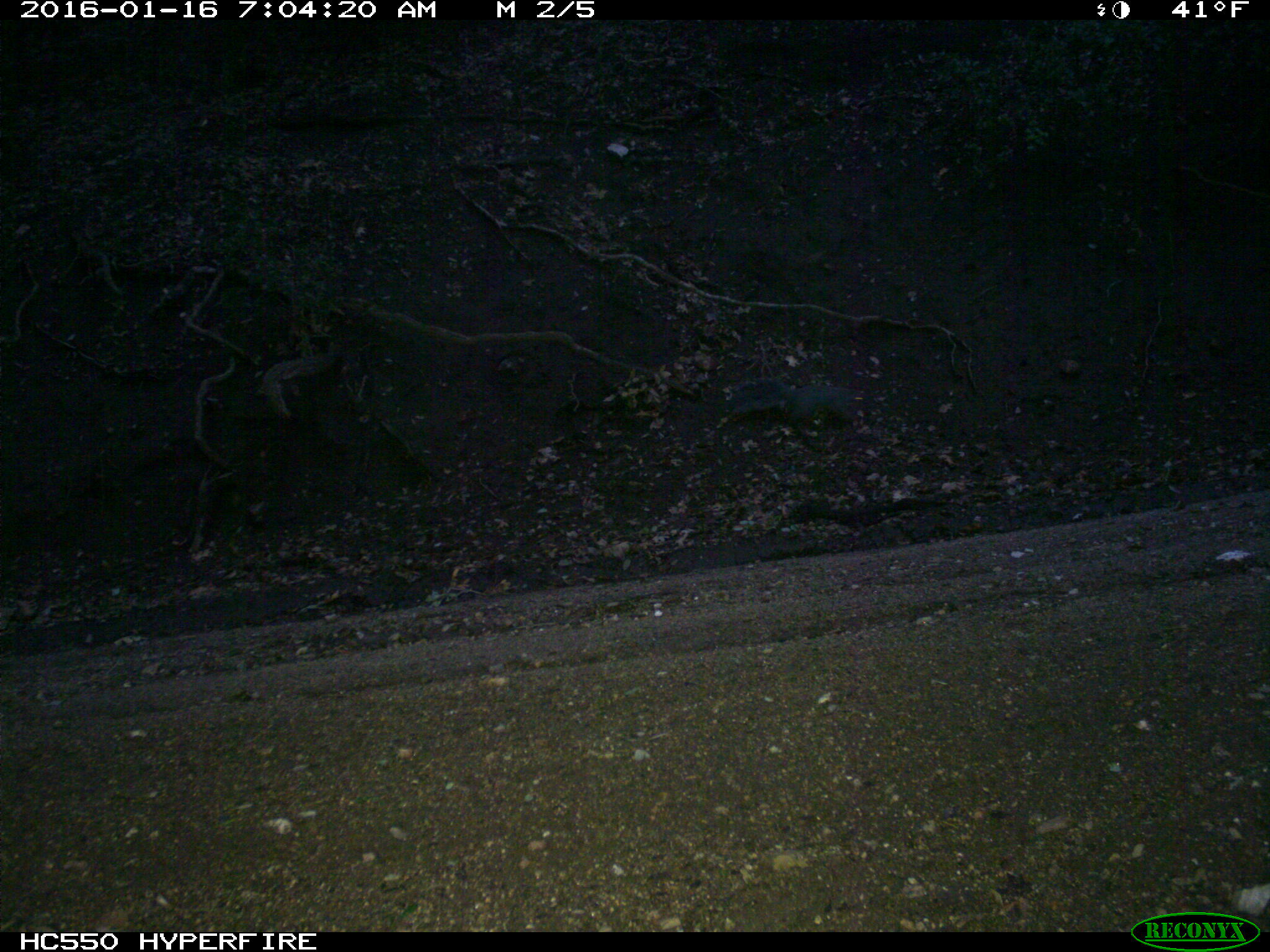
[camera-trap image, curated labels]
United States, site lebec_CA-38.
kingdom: Animalia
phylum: Chordata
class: Mammalia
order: Rodentia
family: Sciuridae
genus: Sciurus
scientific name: Sciurus carolinensis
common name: eastern gray squirrel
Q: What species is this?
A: Sciurus carolinensis (eastern gray squirrel).